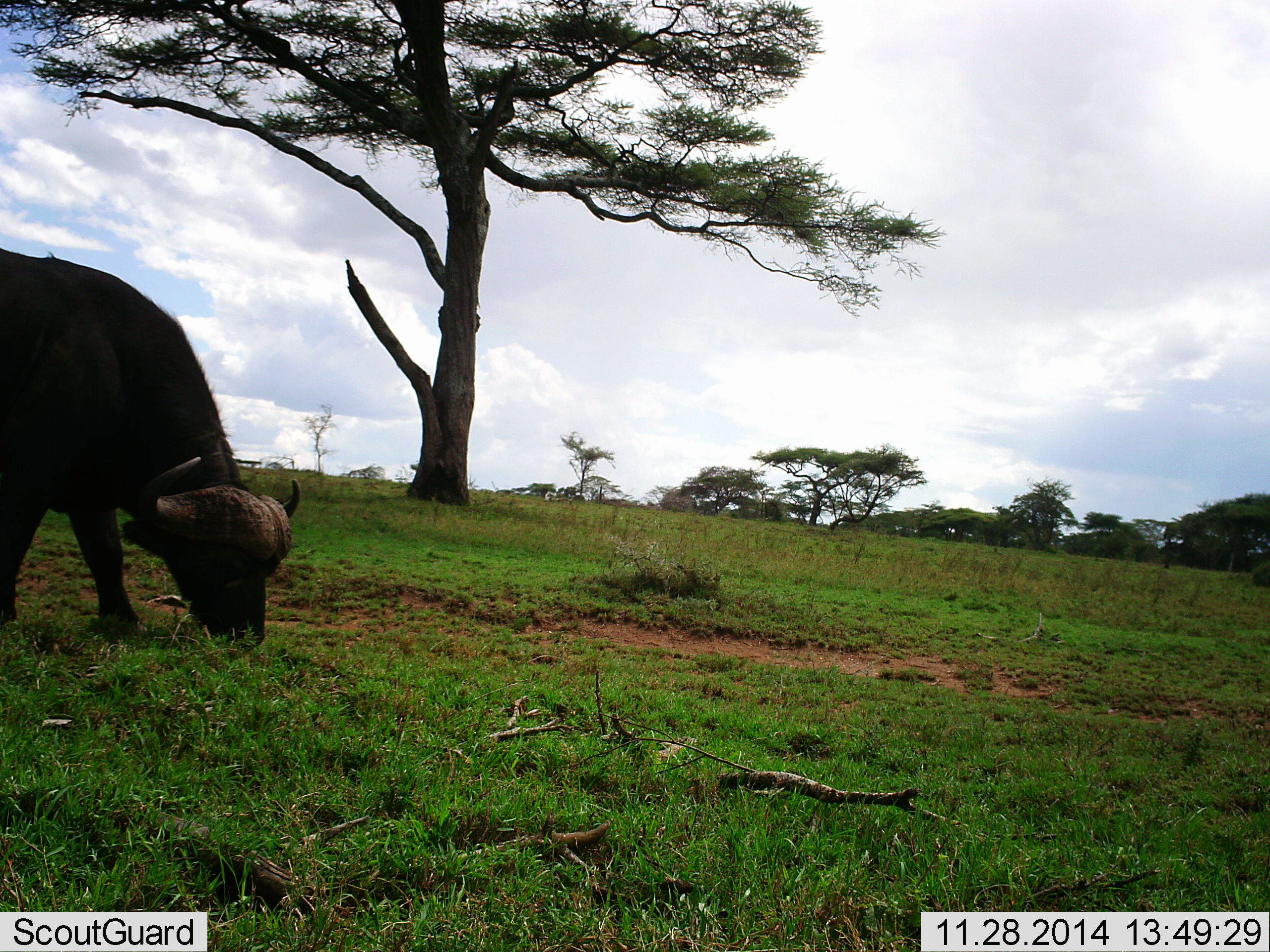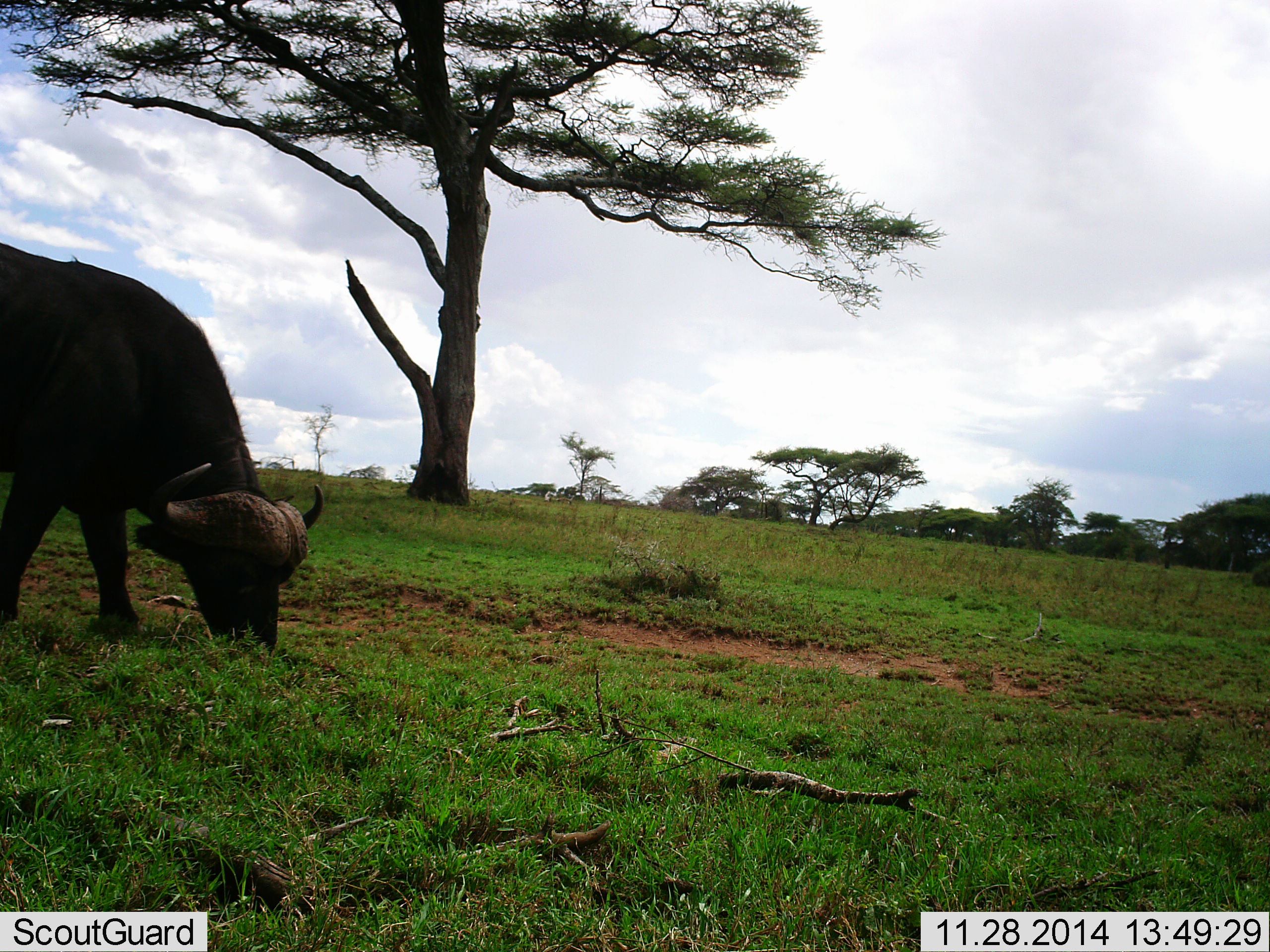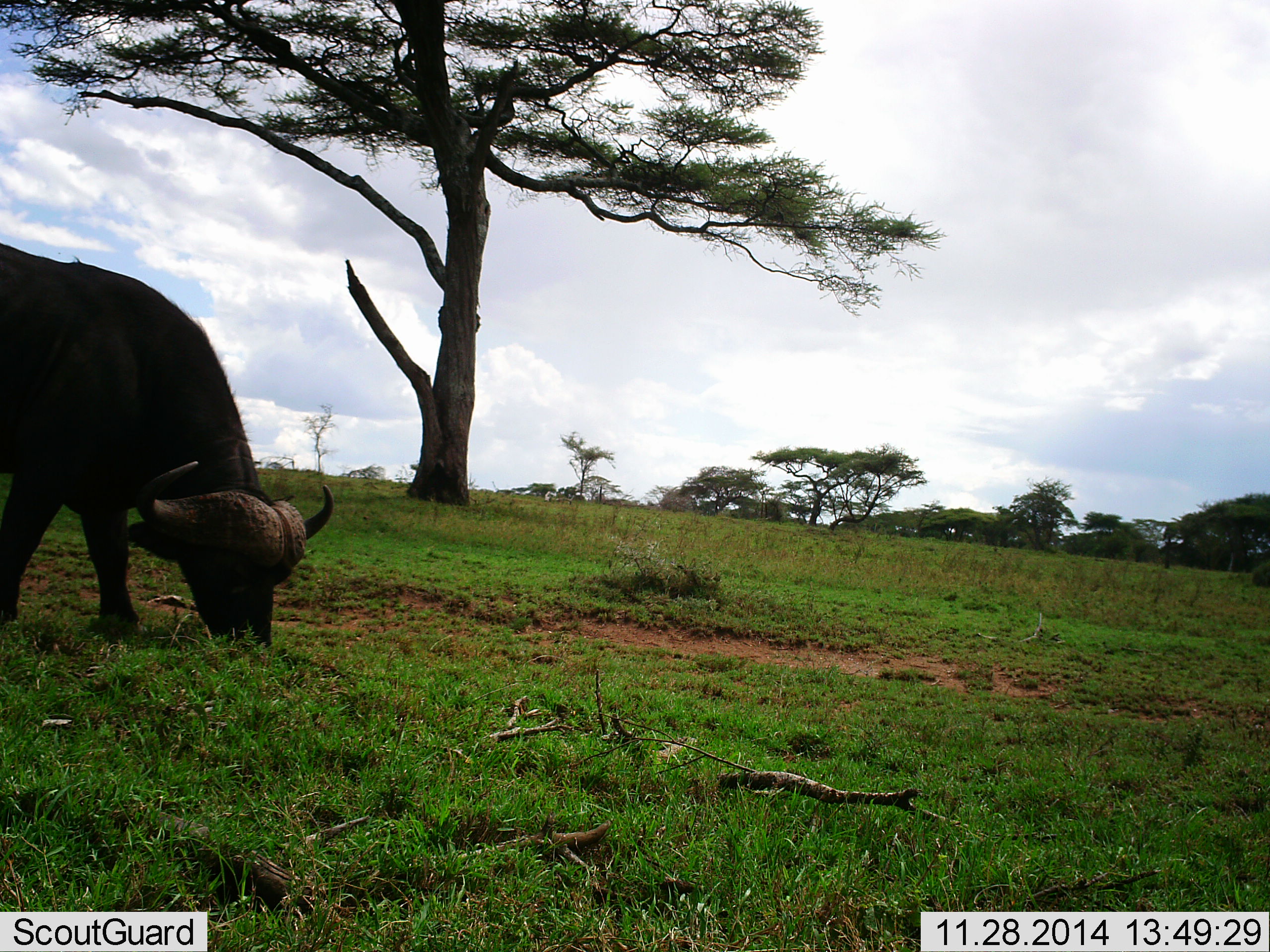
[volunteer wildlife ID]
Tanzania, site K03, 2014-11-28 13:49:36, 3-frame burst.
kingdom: Animalia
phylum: Chordata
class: Mammalia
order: Artiodactyla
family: Bovidae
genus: Syncerus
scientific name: Syncerus caffer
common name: cape buffalo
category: buffalo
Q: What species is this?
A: Buffalo (cape buffalo) (Syncerus caffer).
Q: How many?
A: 1.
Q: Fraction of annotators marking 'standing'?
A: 0%.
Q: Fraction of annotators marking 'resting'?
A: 0%.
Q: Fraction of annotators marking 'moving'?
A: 0%.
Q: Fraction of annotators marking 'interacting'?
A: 0%.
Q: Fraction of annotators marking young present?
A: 0%.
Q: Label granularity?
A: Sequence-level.